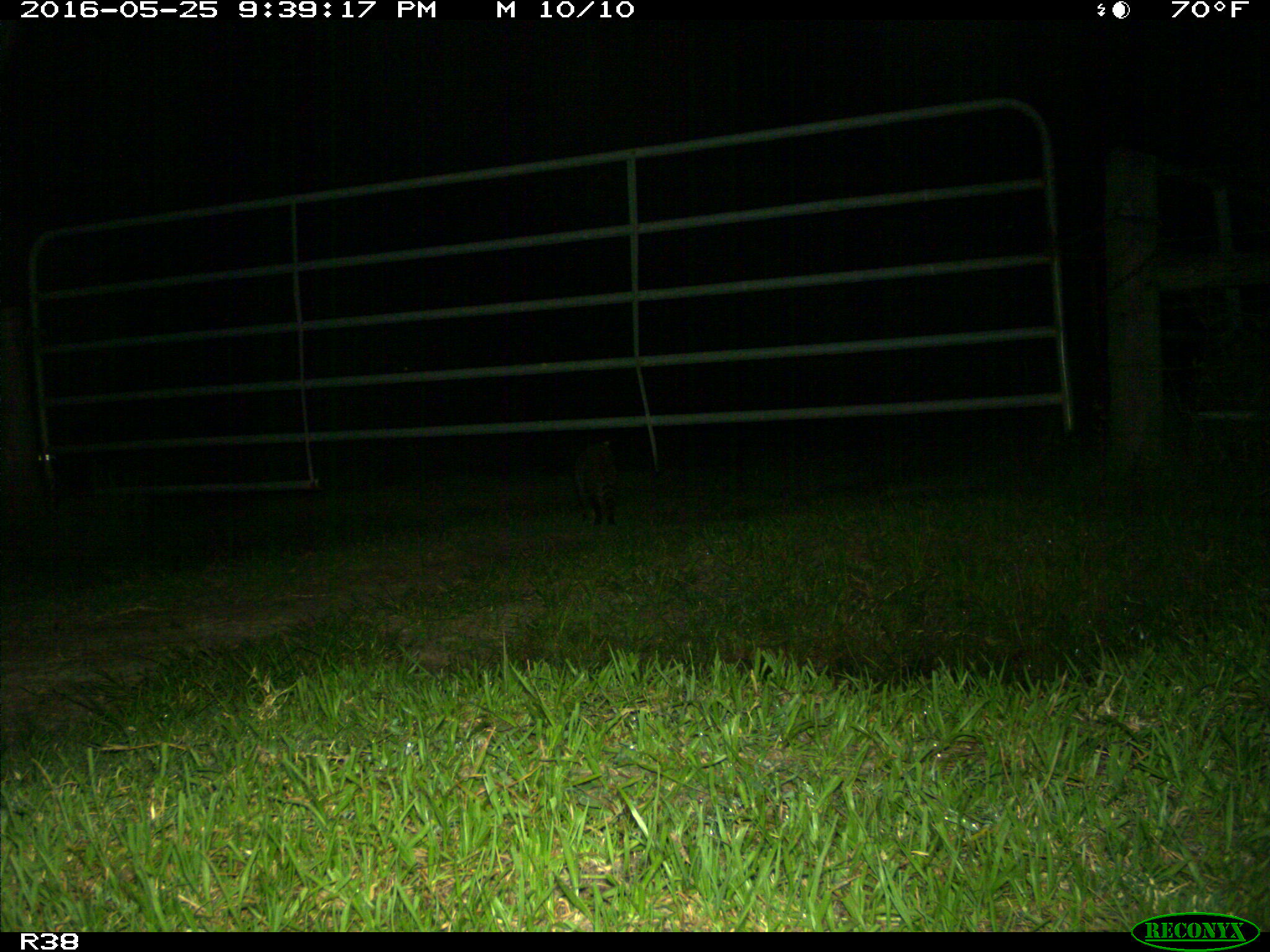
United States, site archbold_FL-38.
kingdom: Animalia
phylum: Chordata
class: Mammalia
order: Carnivora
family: Procyonidae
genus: Procyon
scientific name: Procyon lotor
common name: common raccoon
Procyon lotor (common raccoon).